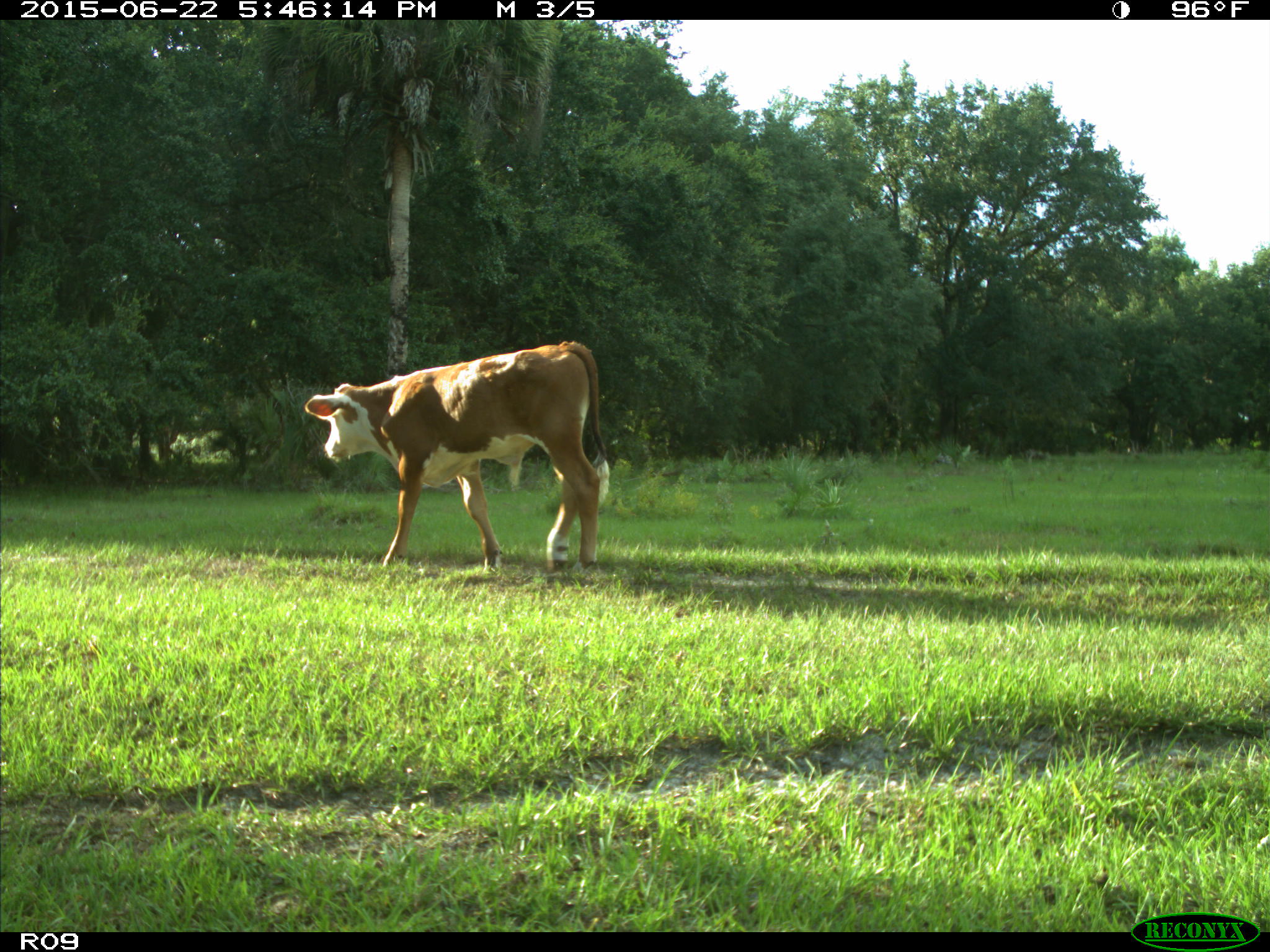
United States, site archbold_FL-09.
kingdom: Animalia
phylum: Chordata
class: Mammalia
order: Artiodactyla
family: Bovidae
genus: Bos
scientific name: Bos taurus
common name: domestic cow